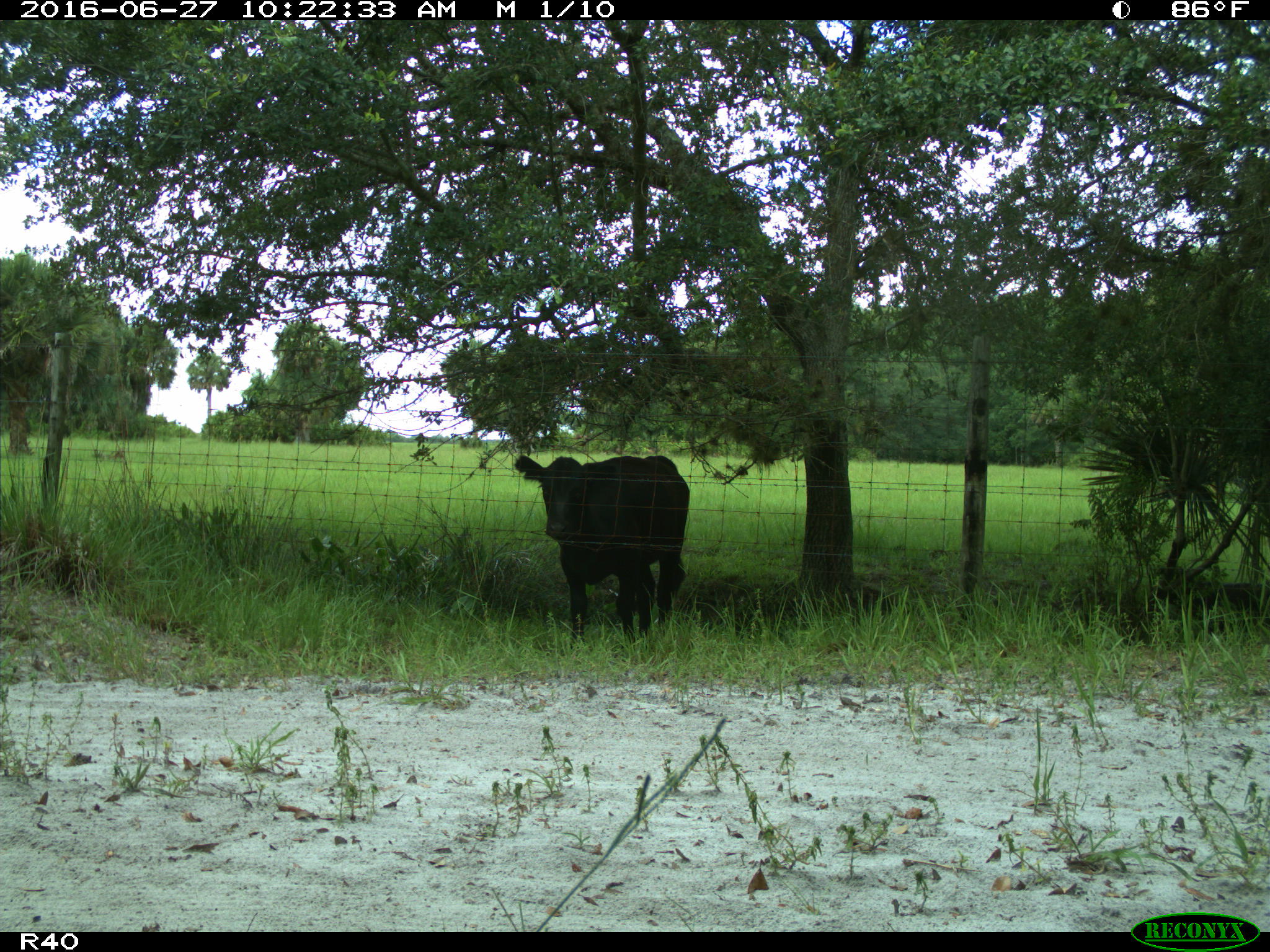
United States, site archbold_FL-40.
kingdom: Animalia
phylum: Chordata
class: Mammalia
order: Artiodactyla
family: Bovidae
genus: Bos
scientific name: Bos taurus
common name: domestic cow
Bos taurus (domestic cow).